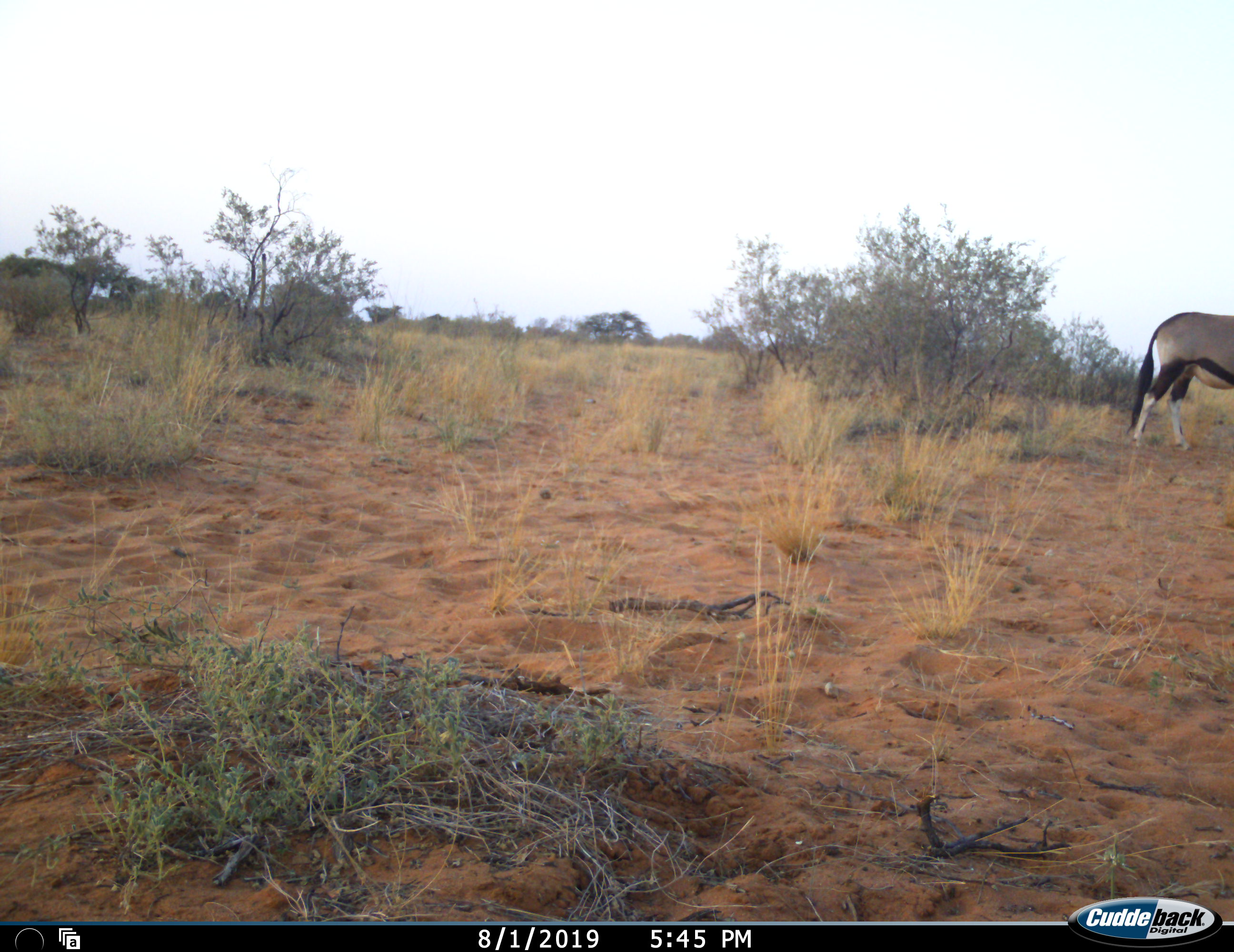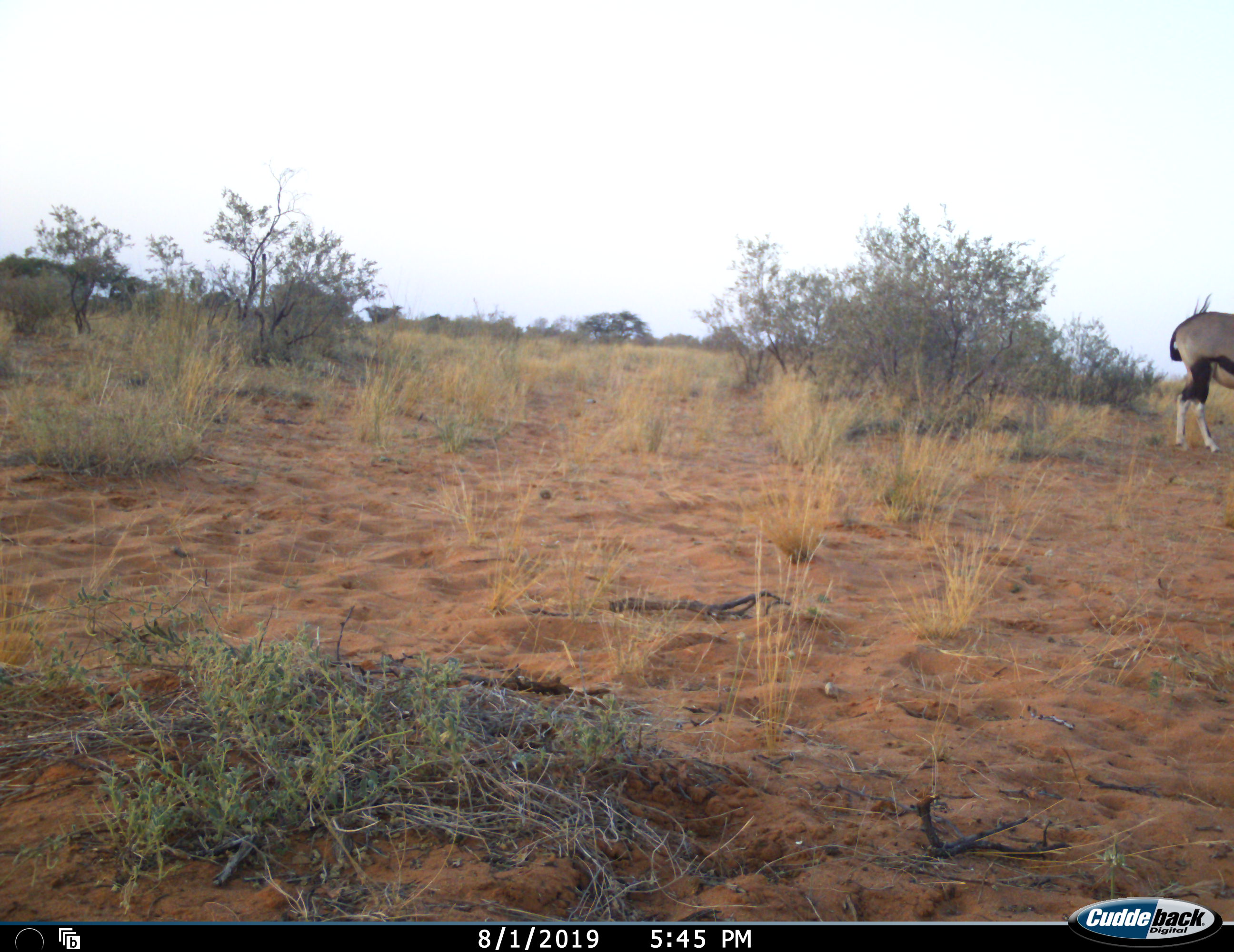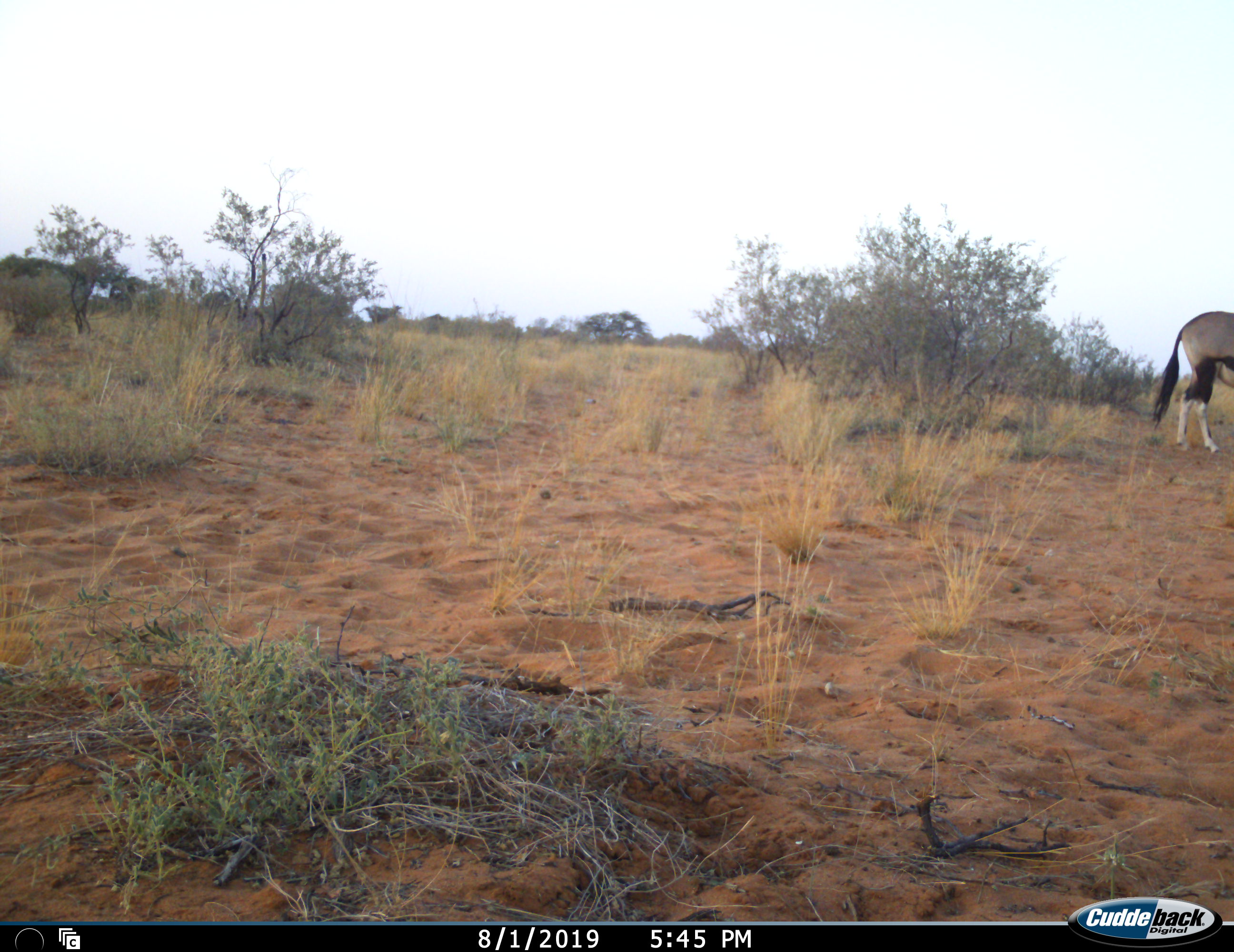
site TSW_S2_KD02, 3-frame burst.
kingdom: Animalia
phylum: Chordata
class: Mammalia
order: Artiodactyla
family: Bovidae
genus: Oryx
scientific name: Oryx gazella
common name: gemsbok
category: oryx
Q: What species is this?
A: Oryx (gemsbok) (Oryx gazella).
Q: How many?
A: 1.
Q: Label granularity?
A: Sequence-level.